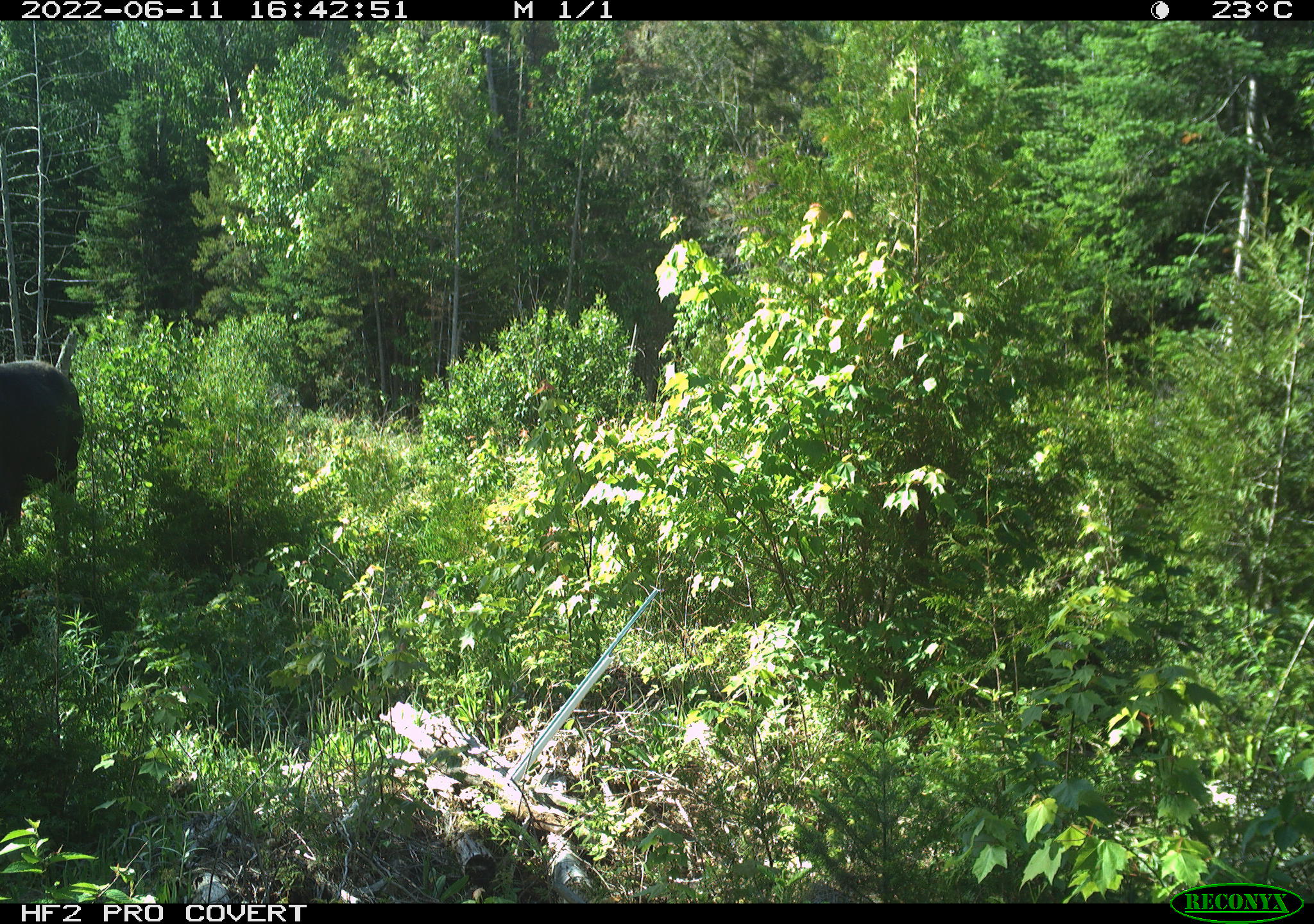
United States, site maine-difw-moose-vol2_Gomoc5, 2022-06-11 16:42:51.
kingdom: Animalia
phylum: Chordata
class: Mammalia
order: Artiodactyla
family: Cervidae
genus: Alces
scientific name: Alces alces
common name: moose